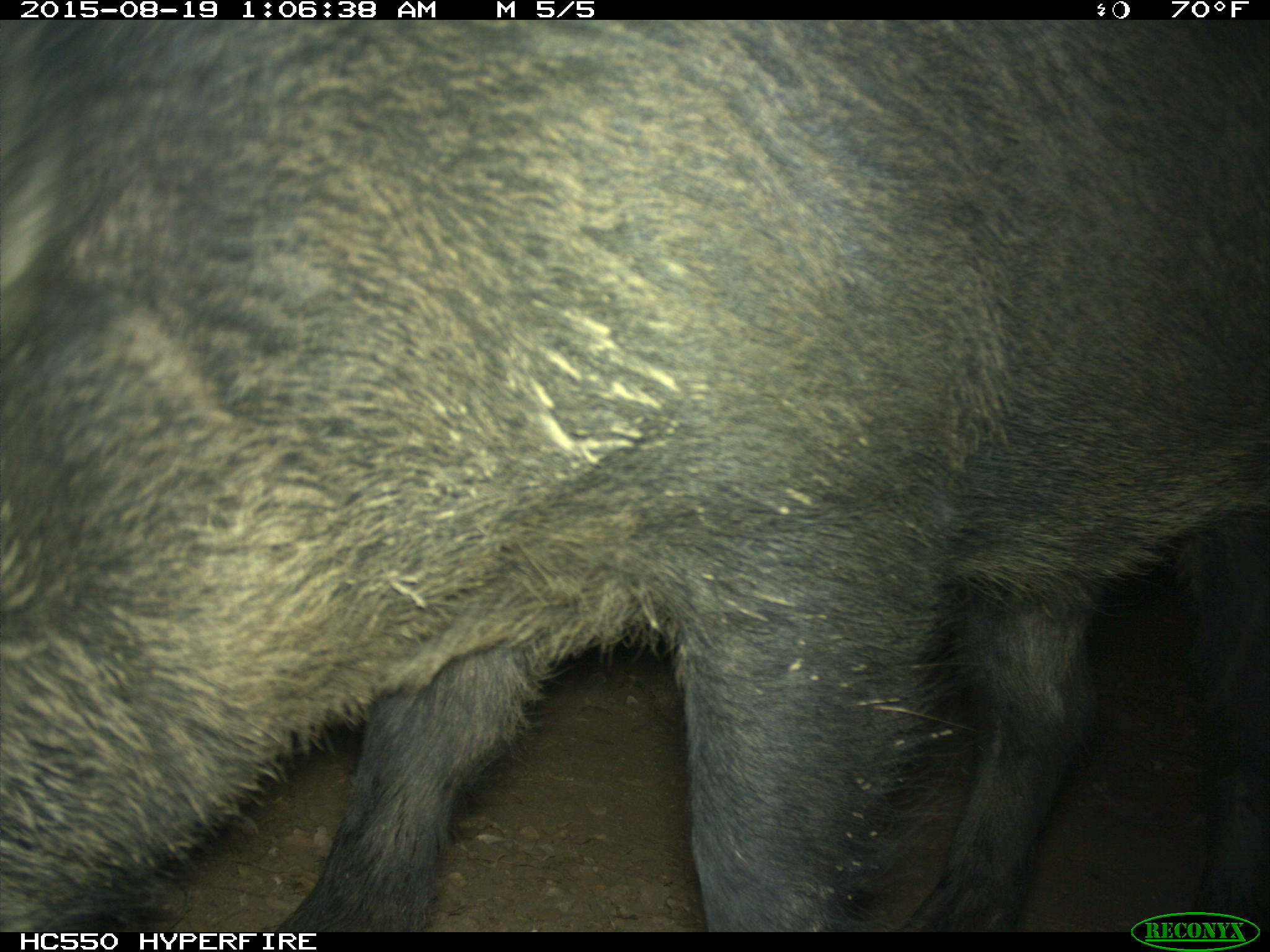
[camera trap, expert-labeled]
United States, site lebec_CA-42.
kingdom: Animalia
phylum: Chordata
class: Mammalia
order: Artiodactyla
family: Suidae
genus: Sus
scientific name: Sus scrofa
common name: wild boar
Sus scrofa (wild boar).